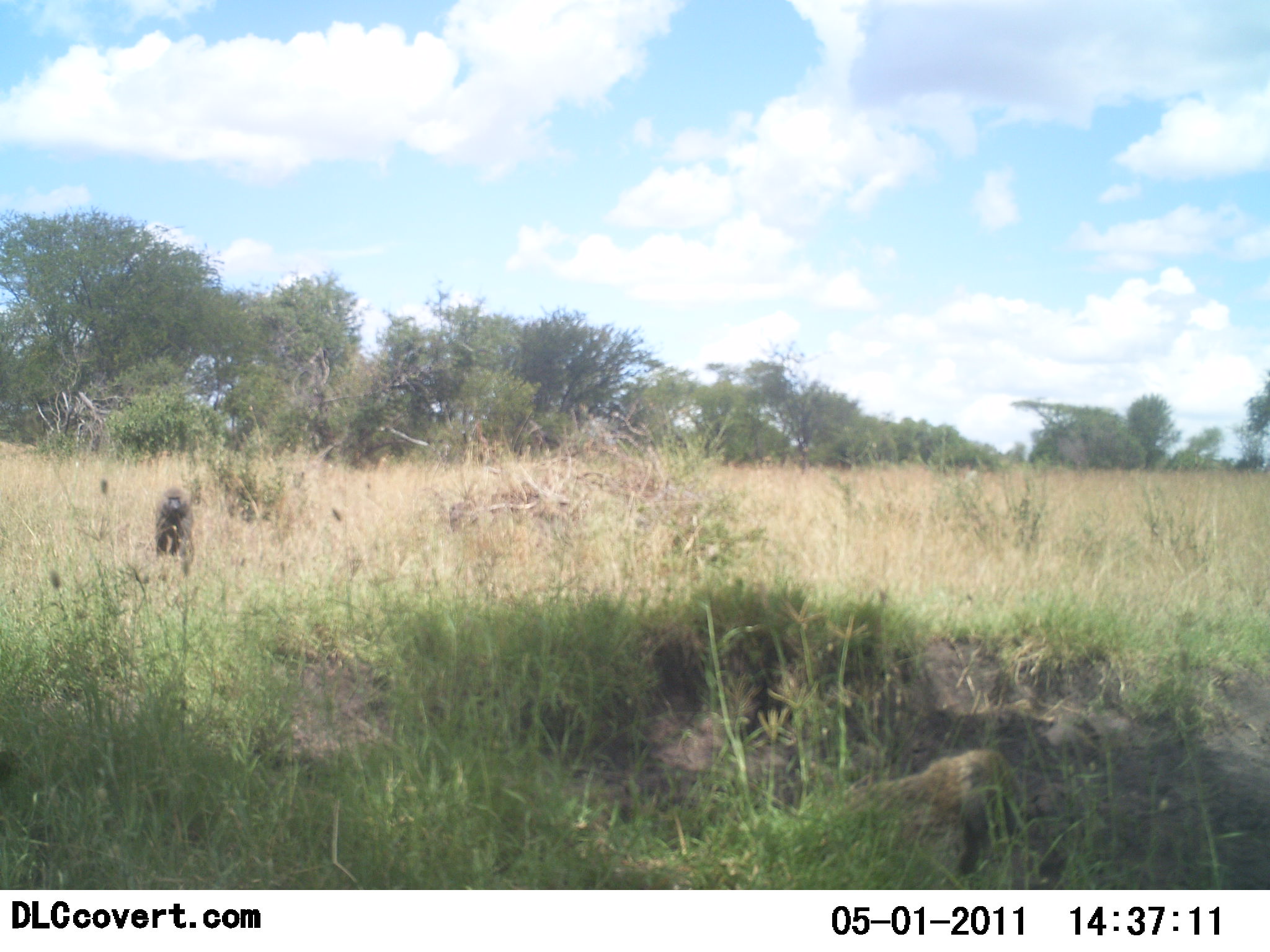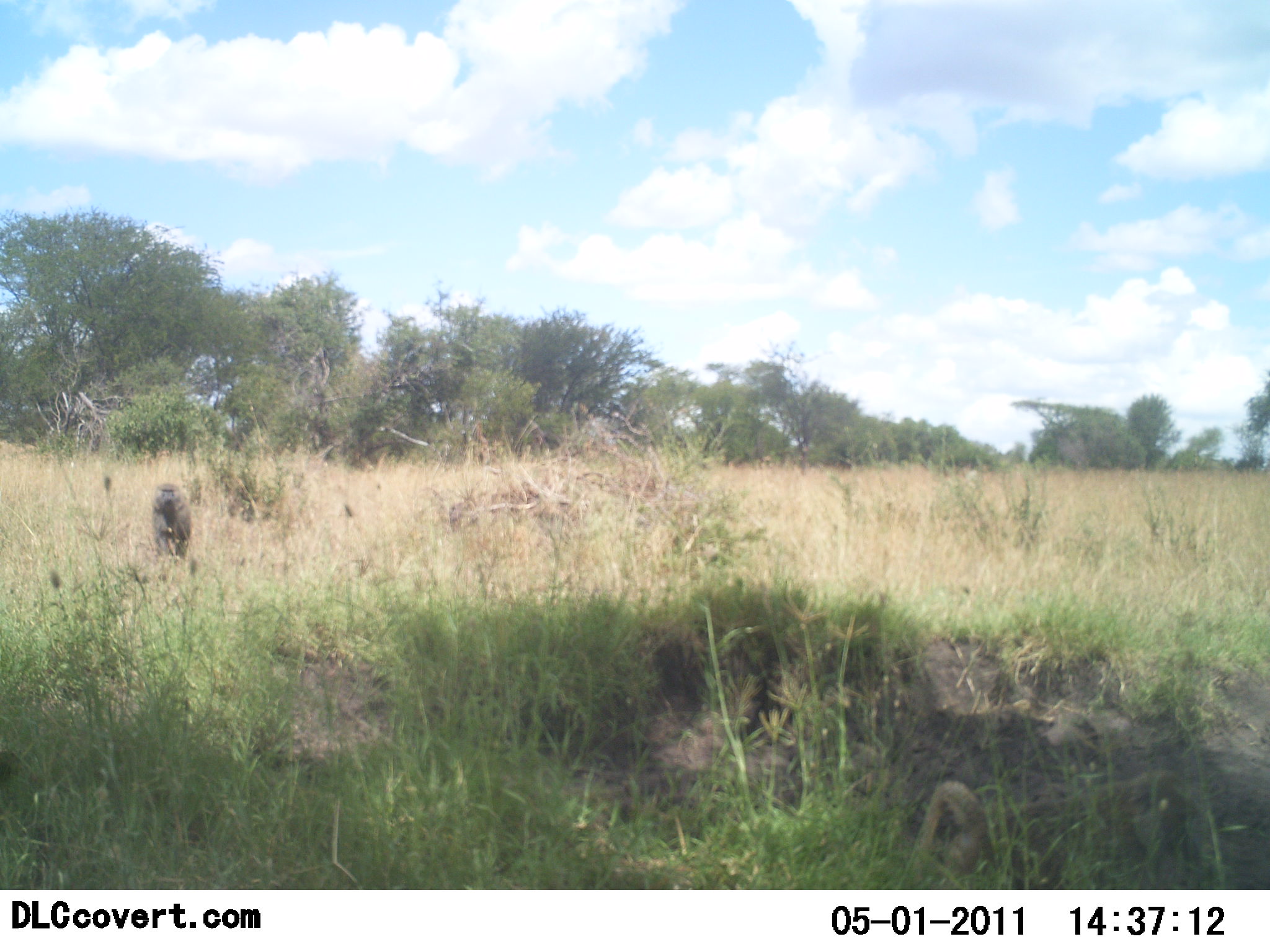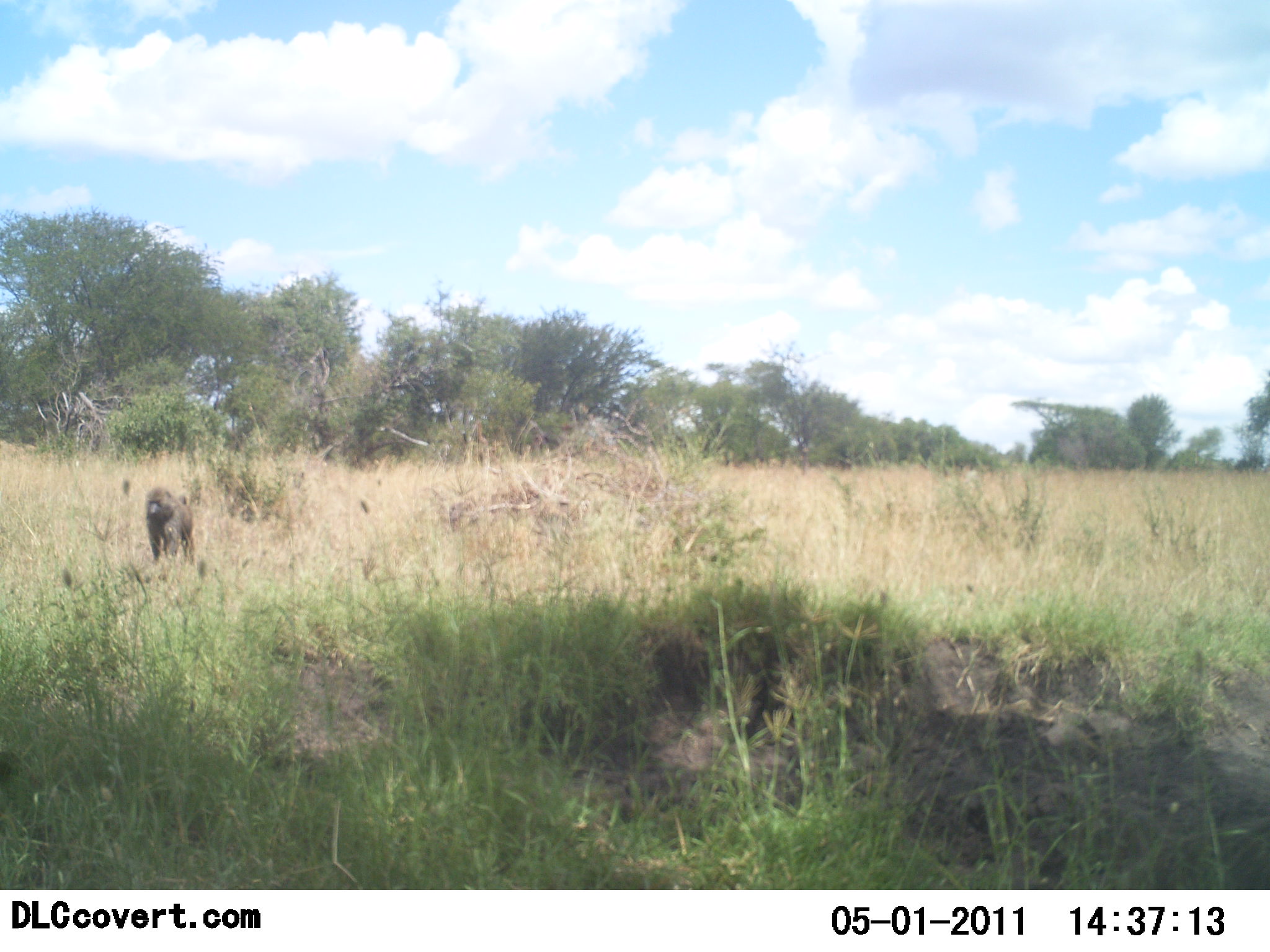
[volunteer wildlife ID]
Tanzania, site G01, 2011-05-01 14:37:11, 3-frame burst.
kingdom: Animalia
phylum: Chordata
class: Mammalia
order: Primates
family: Cercopithecidae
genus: Papio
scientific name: Papio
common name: baboon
Baboon (Papio), count 2. Behavior (volunteer vote fractions): standing 45%, resting 9%, moving 82%, interacting 0%. Young present (vote fraction): 0%. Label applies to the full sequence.